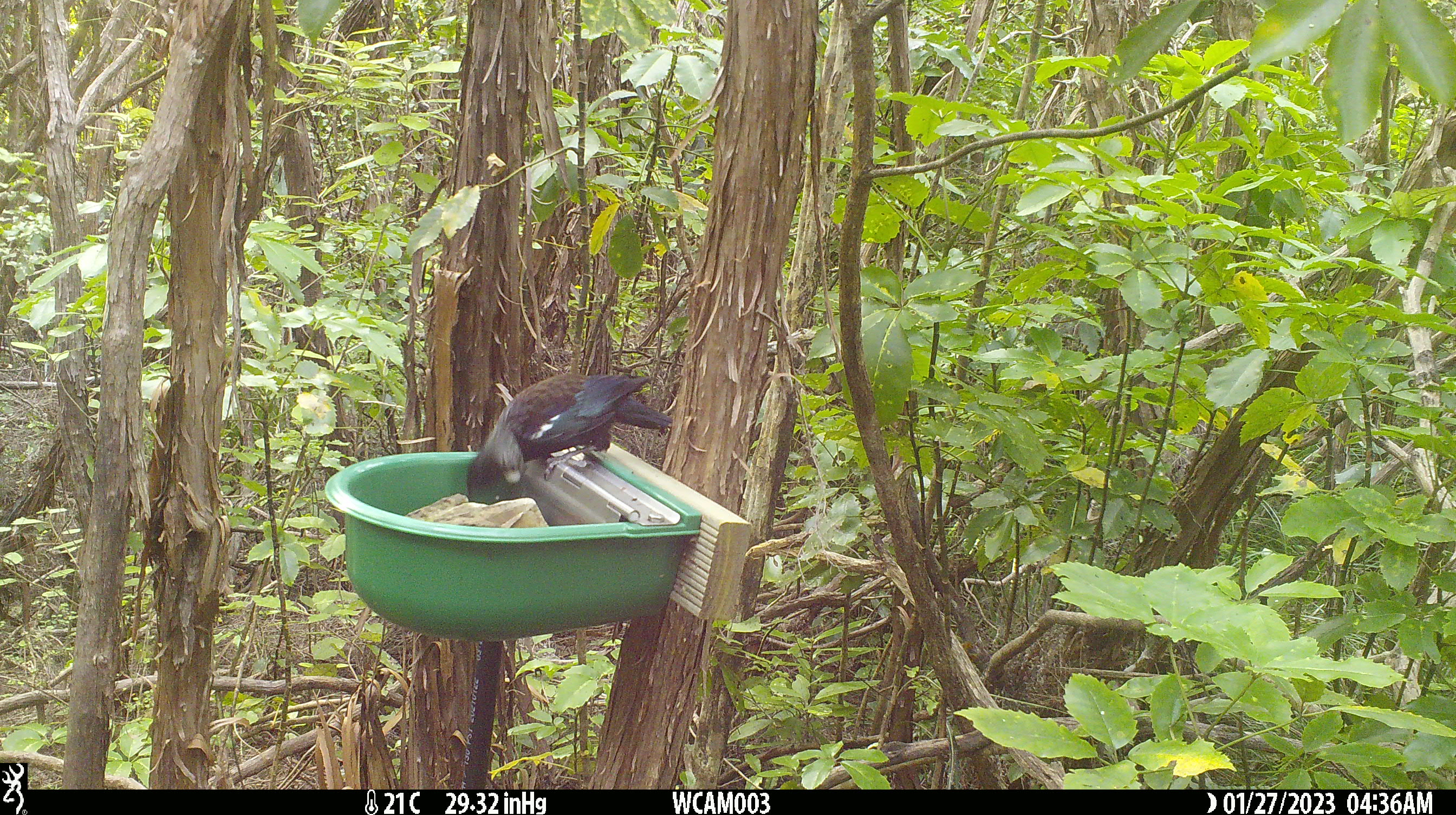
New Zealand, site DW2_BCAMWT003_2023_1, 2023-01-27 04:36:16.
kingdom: Animalia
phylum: Chordata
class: Aves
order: Passeriformes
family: Meliphagidae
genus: Prosthemadera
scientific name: Prosthemadera novaeseelandiae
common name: tui